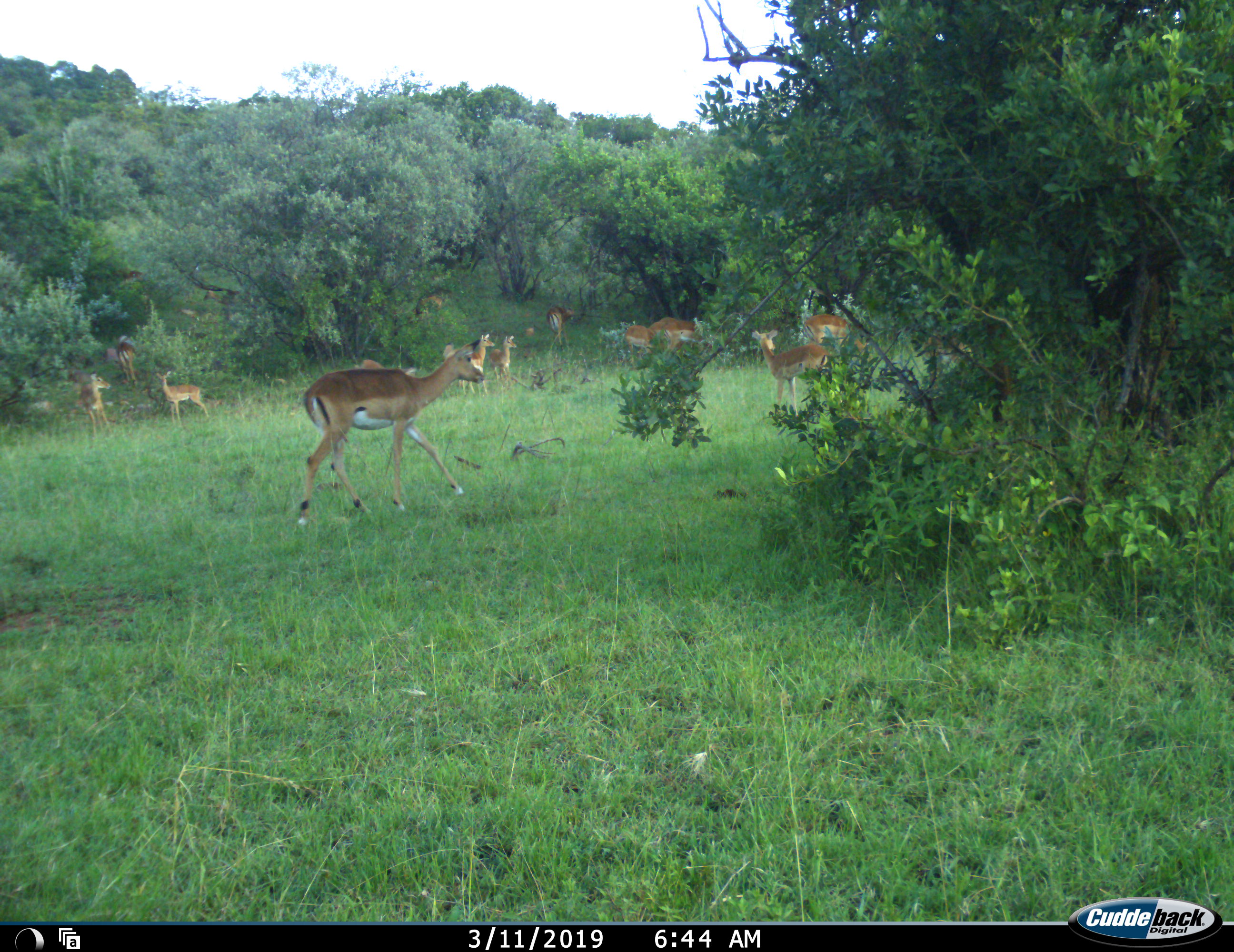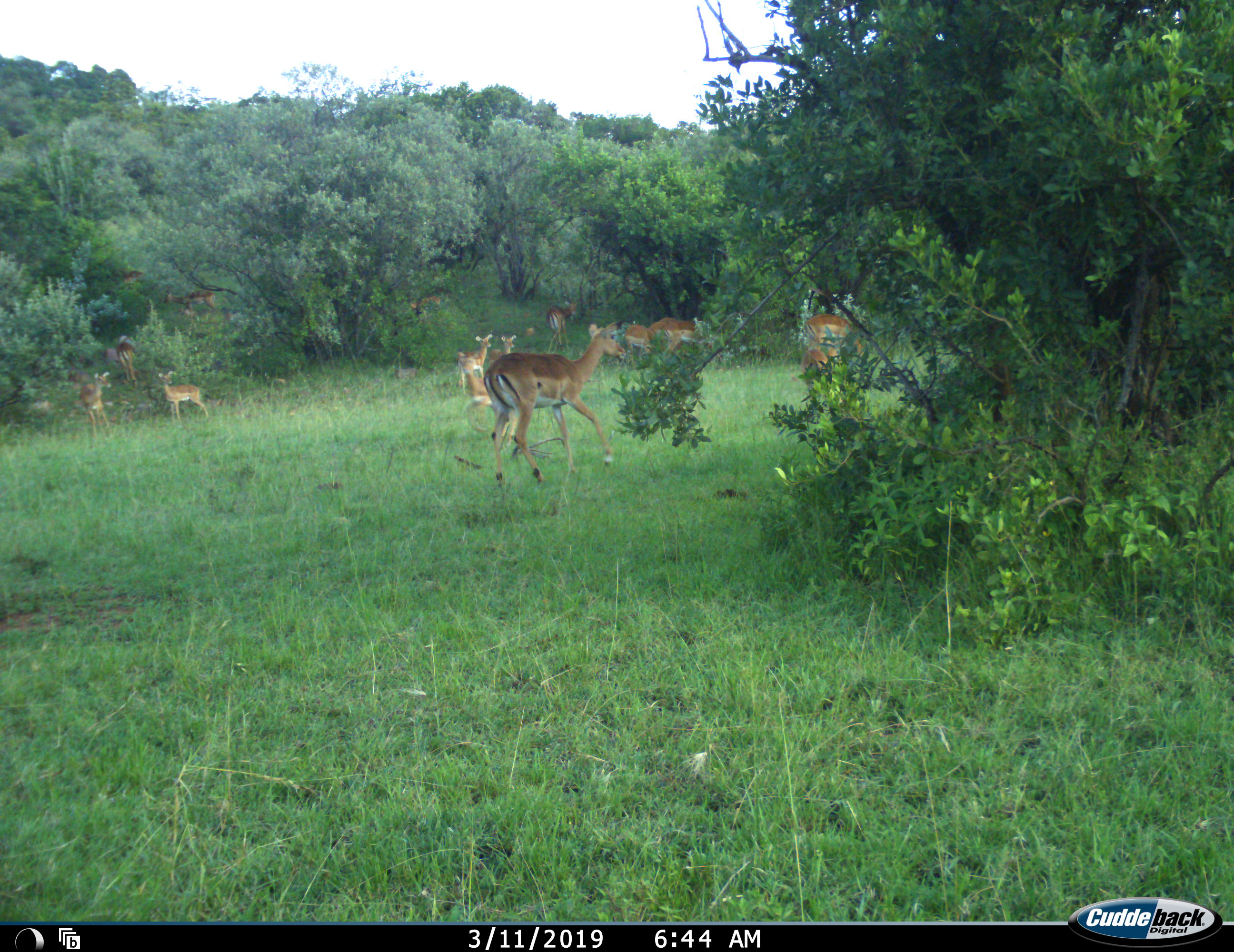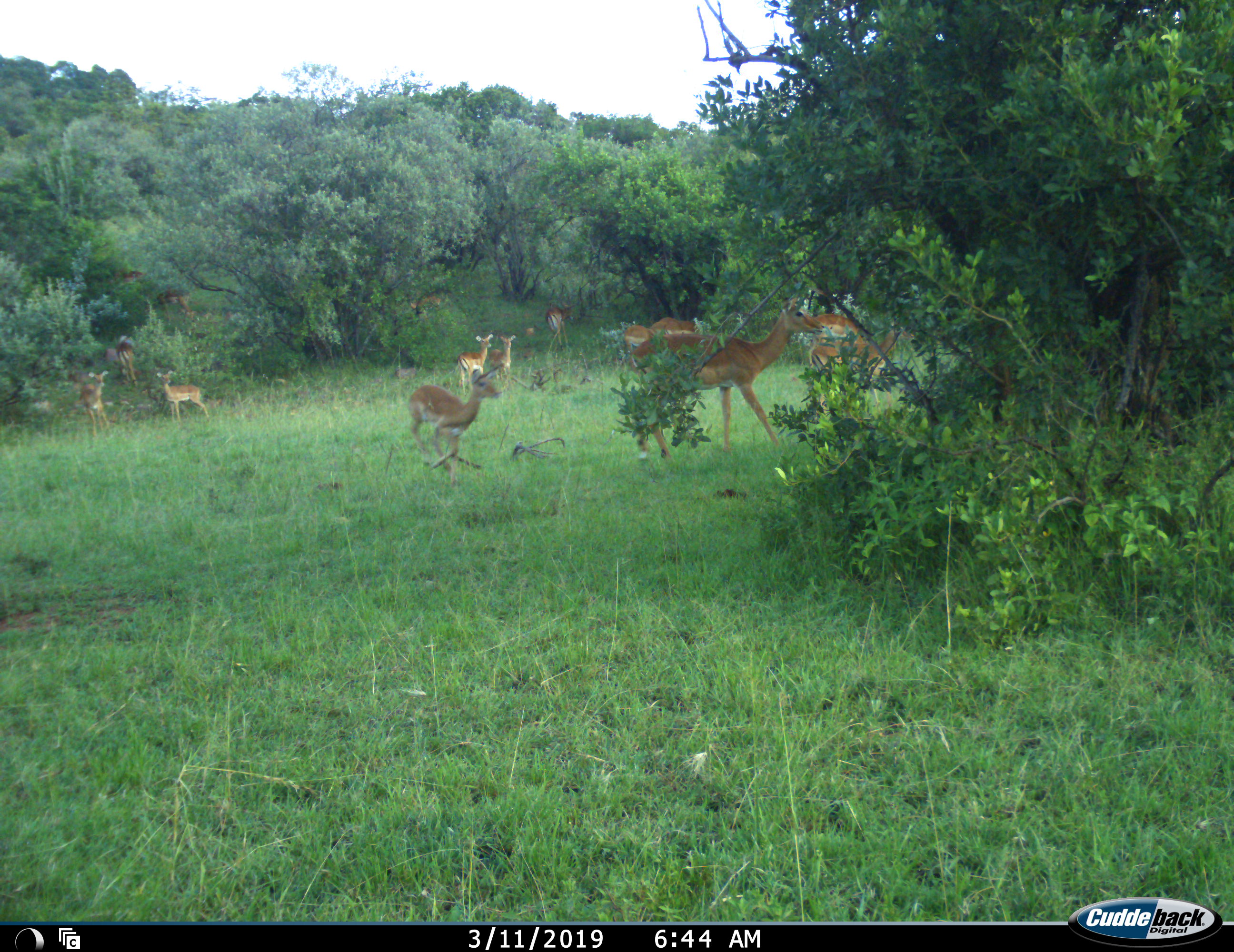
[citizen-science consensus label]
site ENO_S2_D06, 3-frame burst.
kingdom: Animalia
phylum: Chordata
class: Mammalia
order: Artiodactyla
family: Bovidae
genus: Aepyceros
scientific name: Aepyceros melampus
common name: impala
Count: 11-50.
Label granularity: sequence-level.